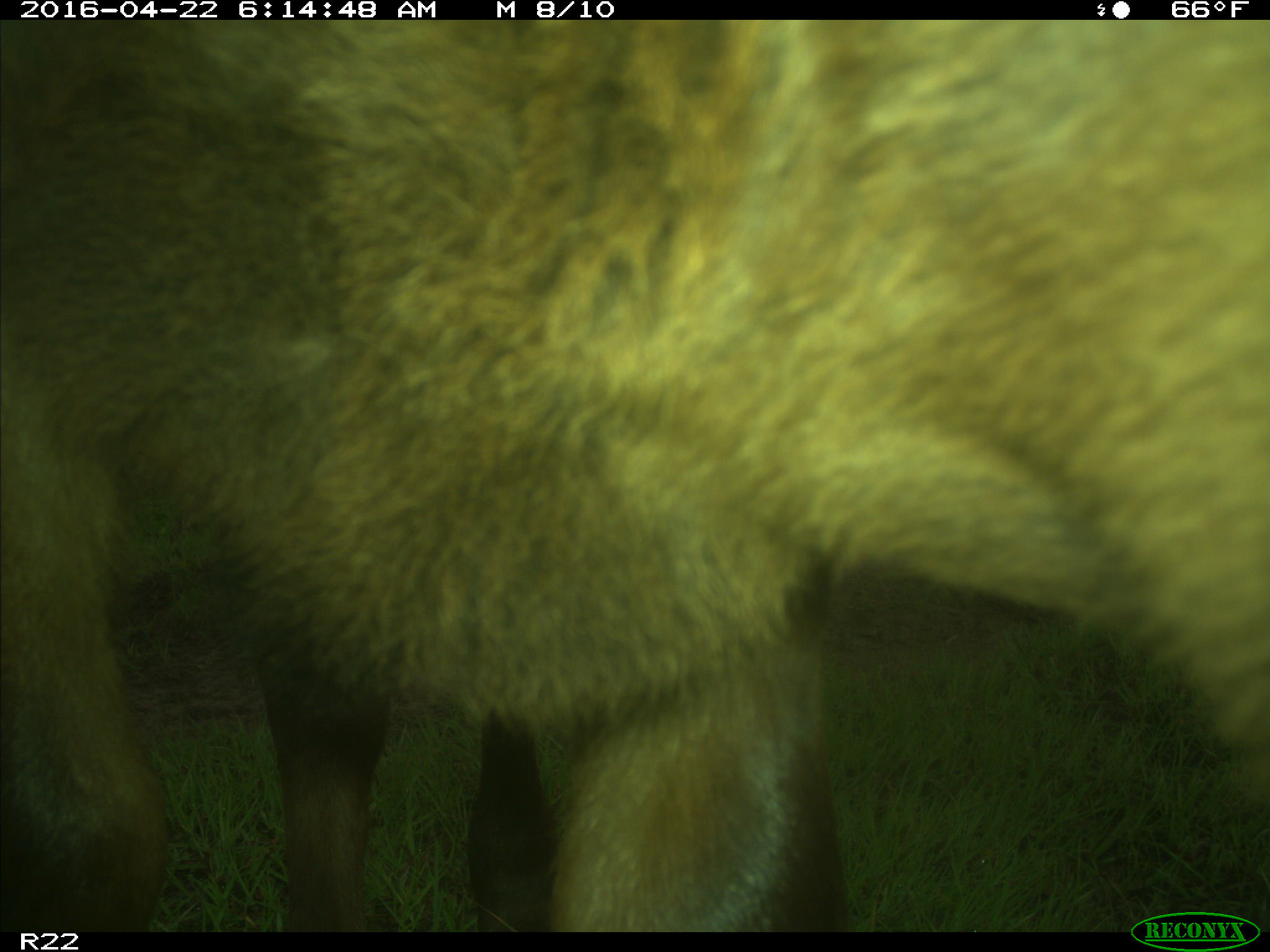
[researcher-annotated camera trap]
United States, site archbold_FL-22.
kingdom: Animalia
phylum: Chordata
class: Mammalia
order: Artiodactyla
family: Bovidae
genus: Bos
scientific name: Bos taurus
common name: domestic cow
Bos taurus (domestic cow).